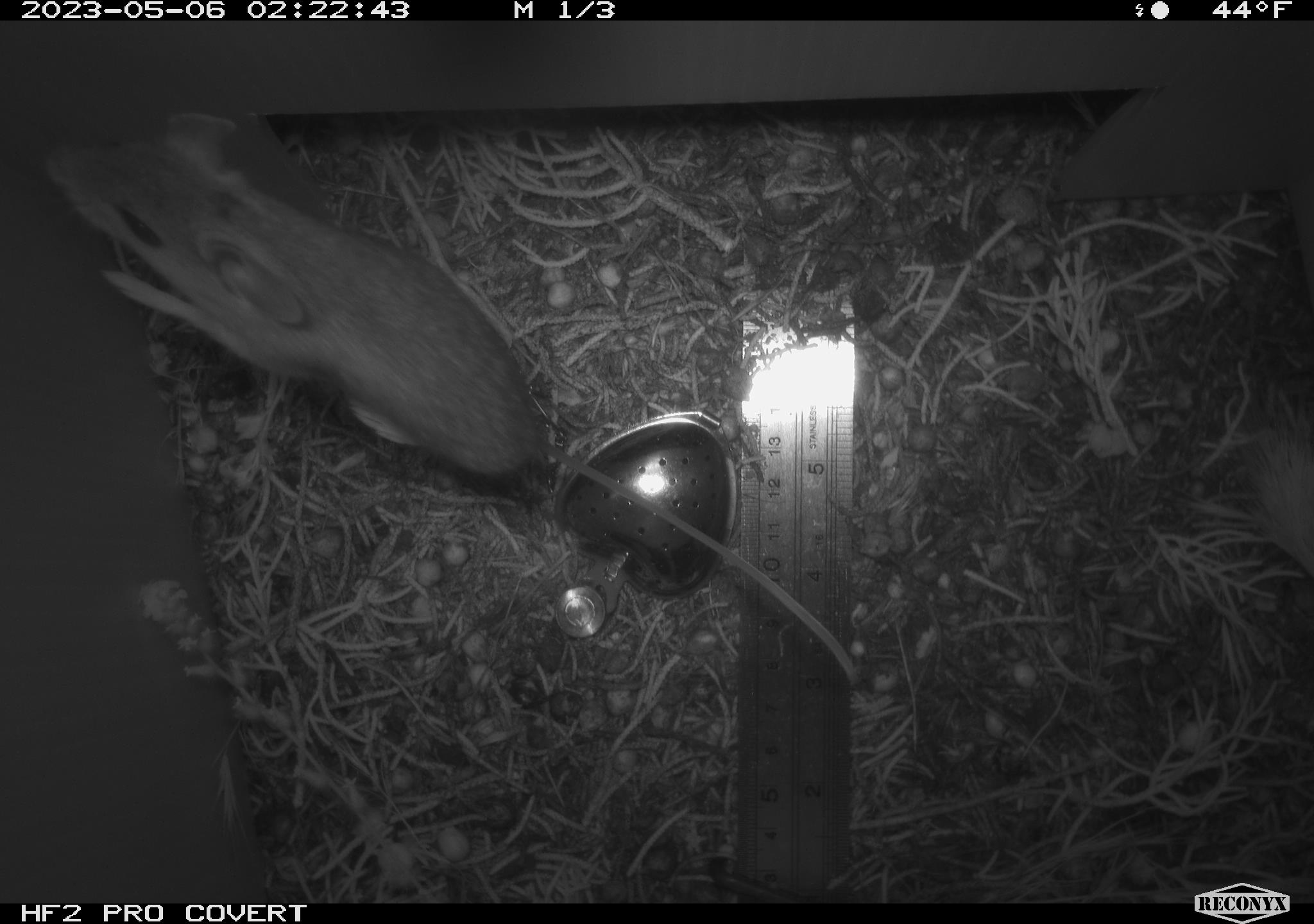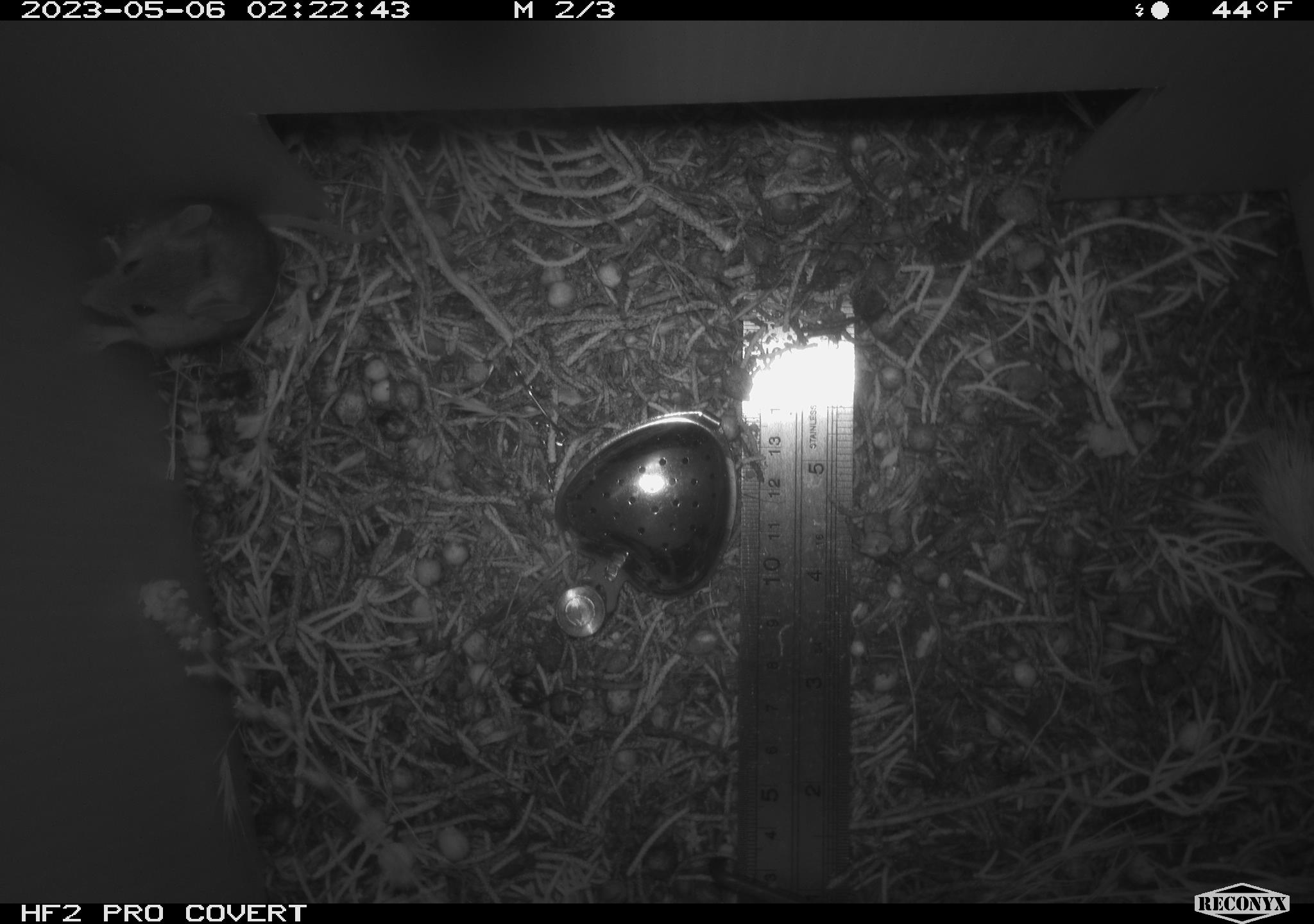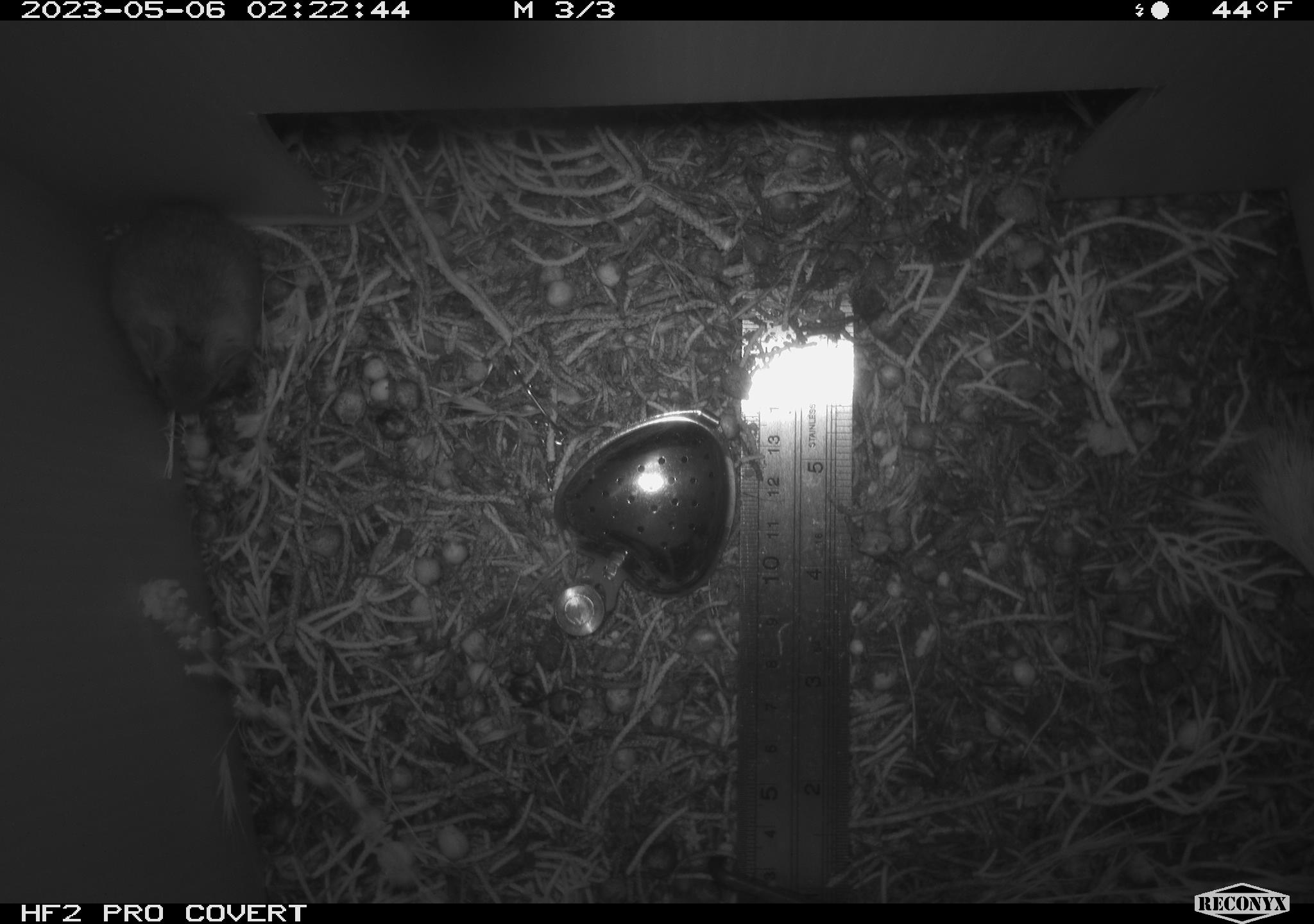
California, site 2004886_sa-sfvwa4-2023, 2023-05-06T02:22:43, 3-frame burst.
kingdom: Animalia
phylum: Chordata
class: Mammalia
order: Rodentia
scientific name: Rodentia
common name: mouse species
Mouse species (Rodentia).